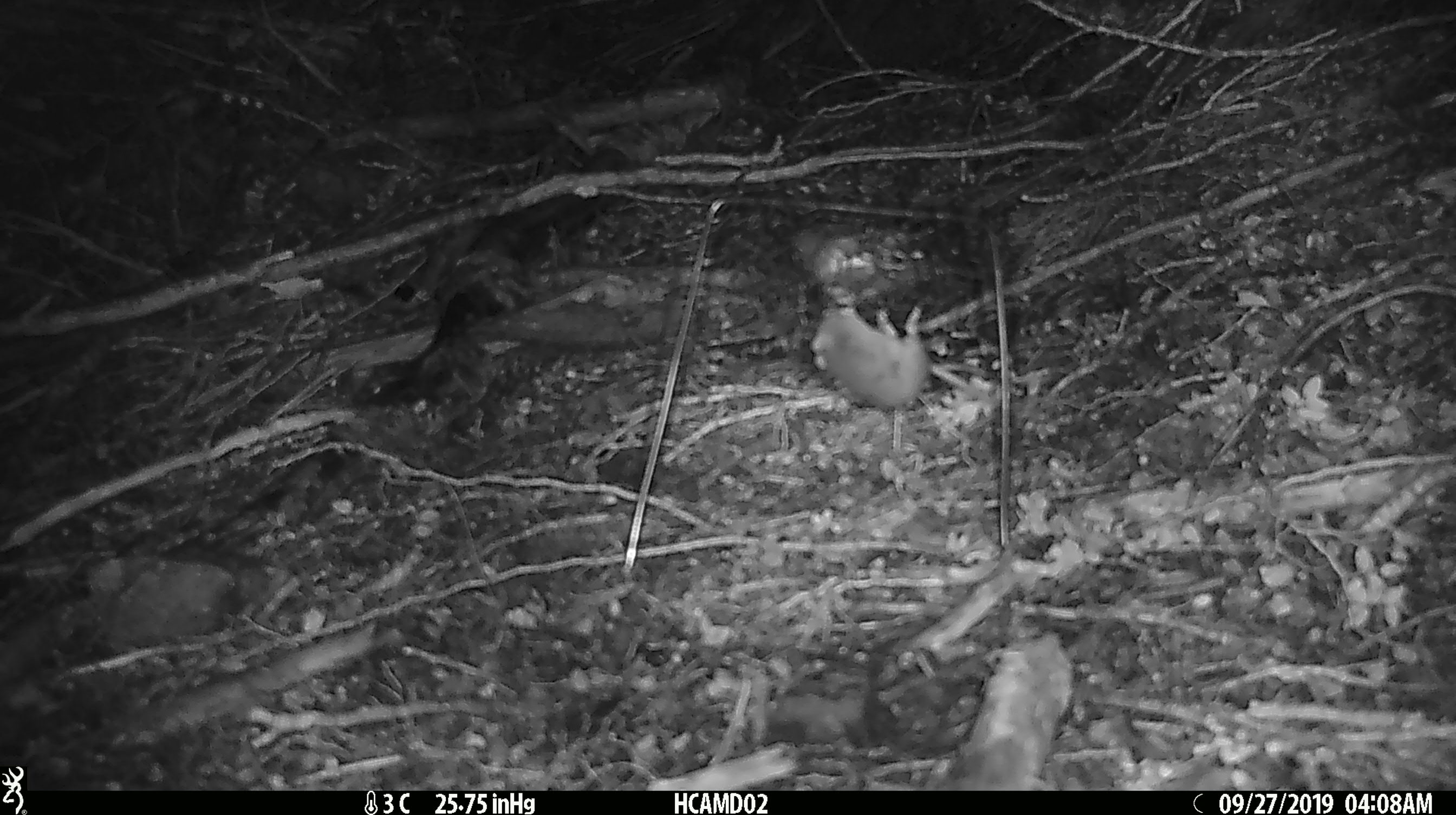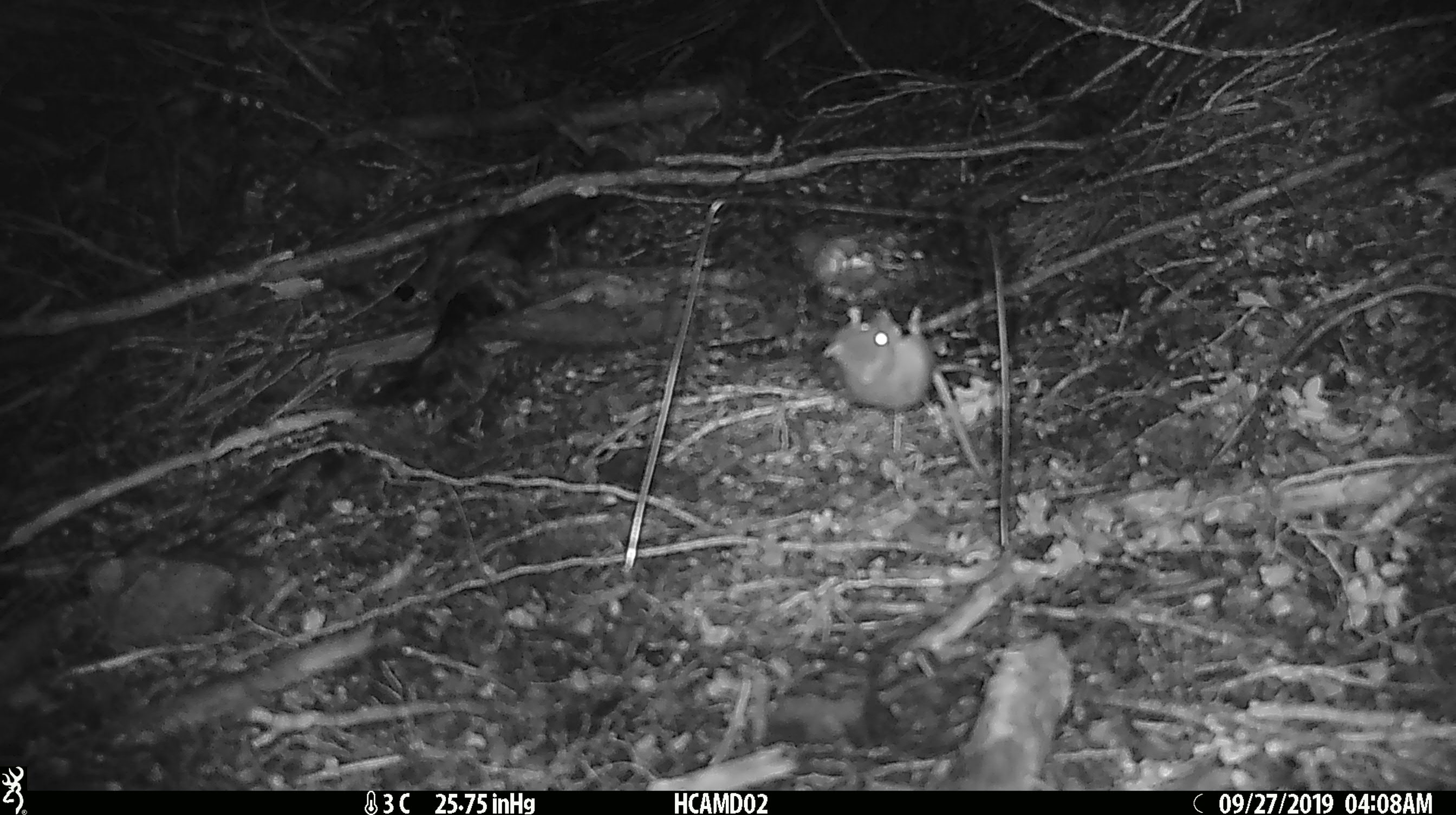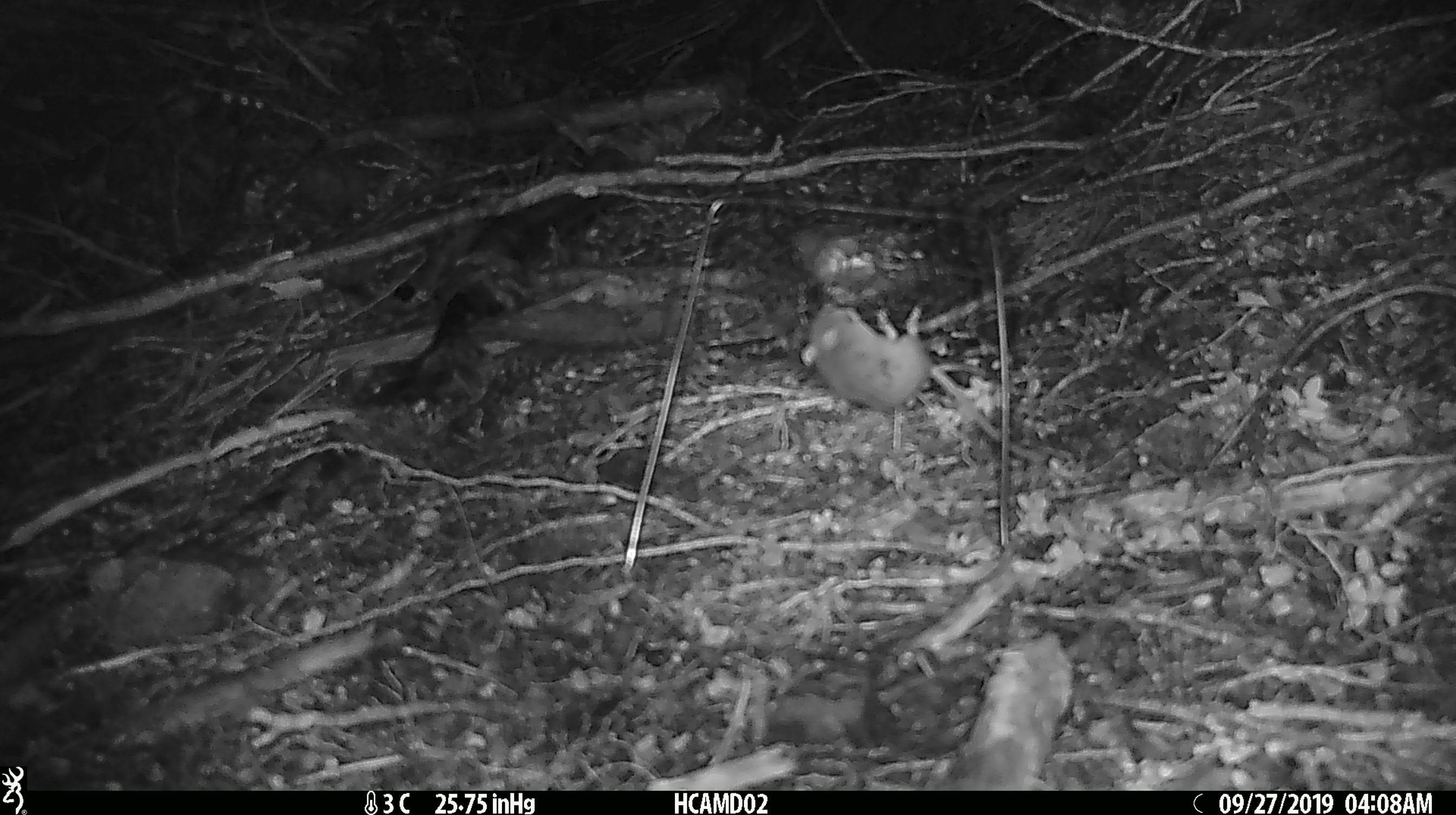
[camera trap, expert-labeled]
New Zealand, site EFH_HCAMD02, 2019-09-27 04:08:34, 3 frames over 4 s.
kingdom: Animalia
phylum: Chordata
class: Mammalia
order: Rodentia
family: Muridae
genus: Mus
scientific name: Mus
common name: mouse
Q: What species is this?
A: Mouse (Mus).